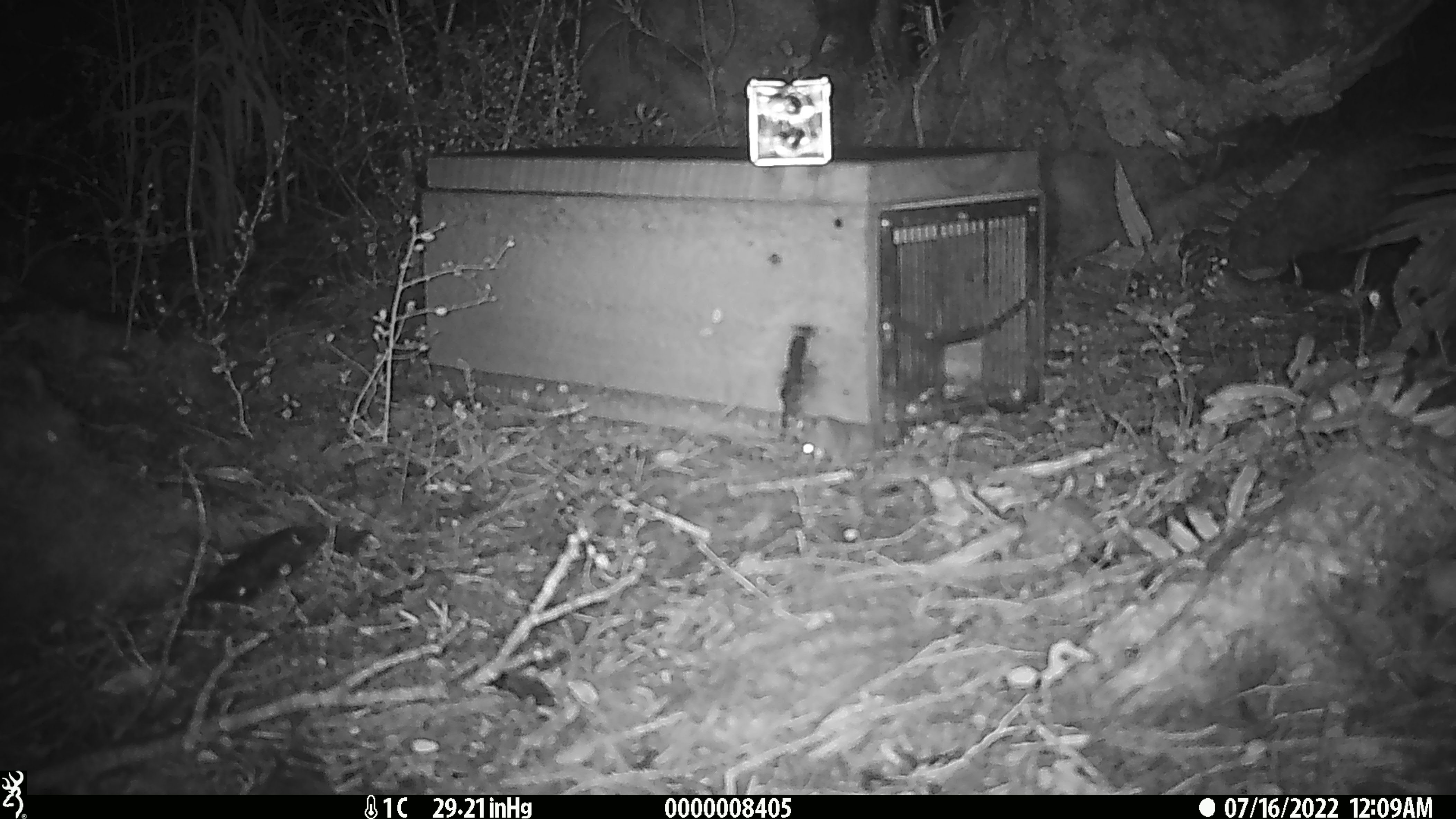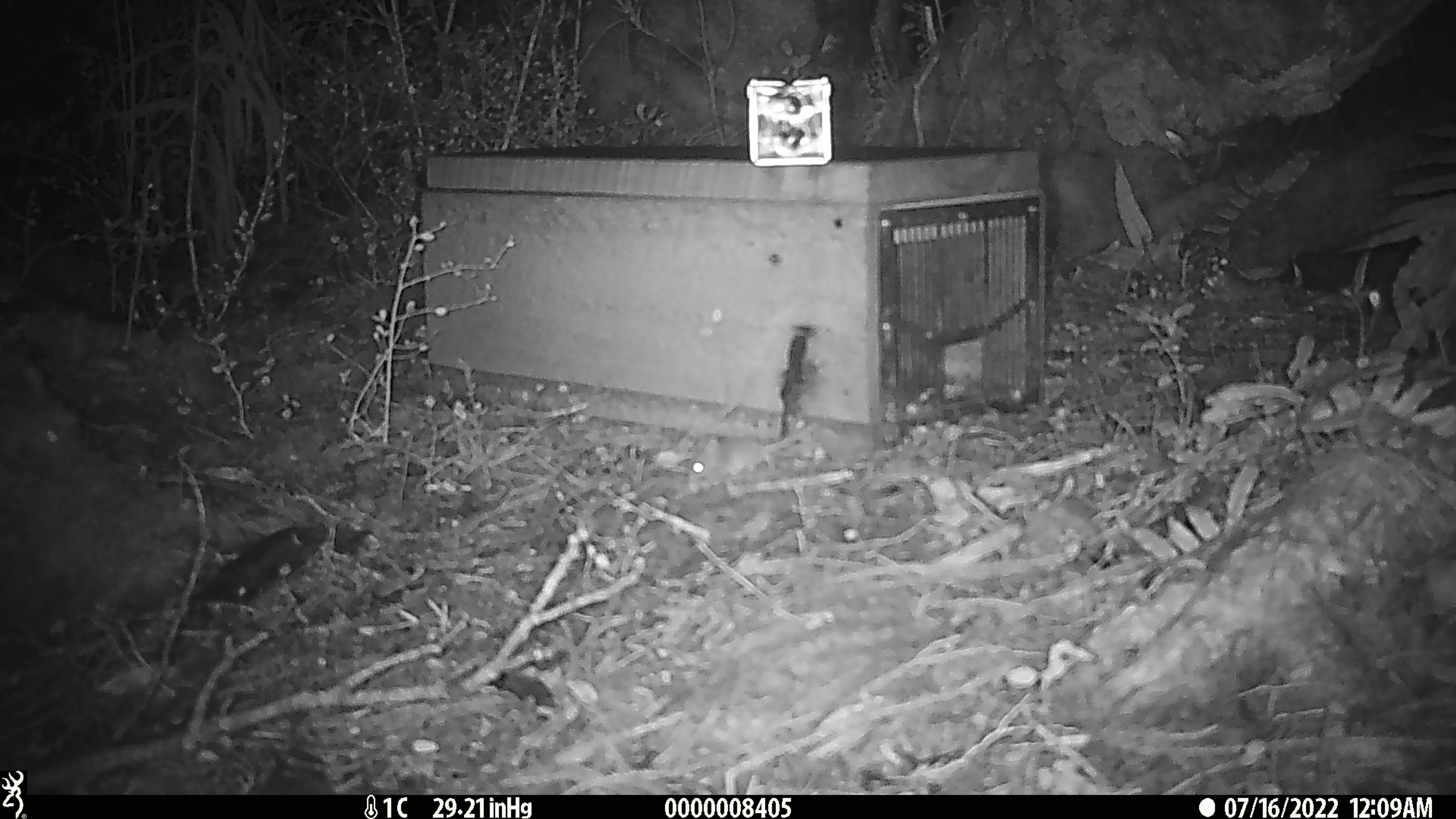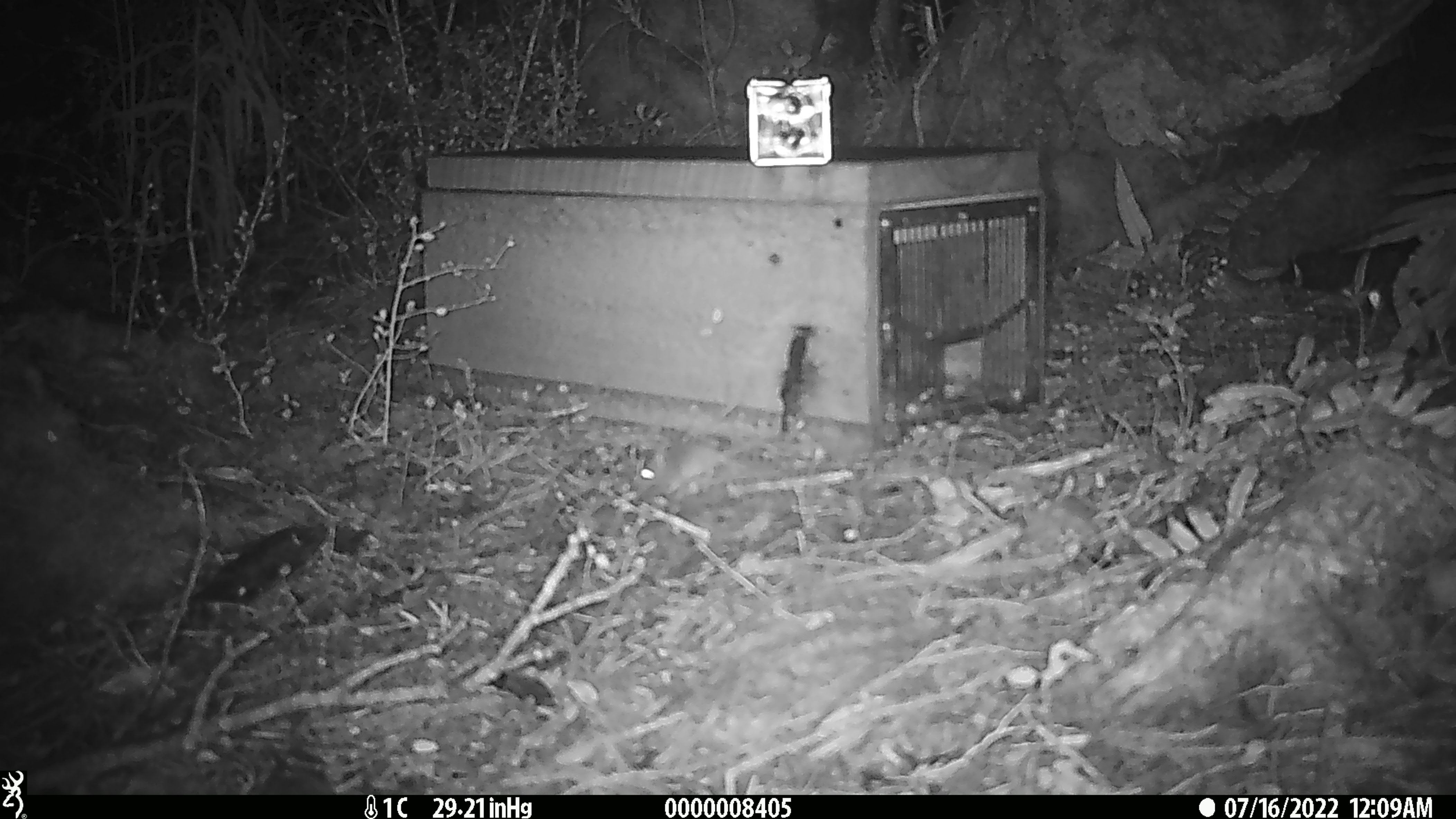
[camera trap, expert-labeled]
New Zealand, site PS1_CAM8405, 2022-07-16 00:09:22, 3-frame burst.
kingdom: Animalia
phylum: Chordata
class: Mammalia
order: Rodentia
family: Muridae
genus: Mus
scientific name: Mus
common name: mouse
Mouse (Mus).